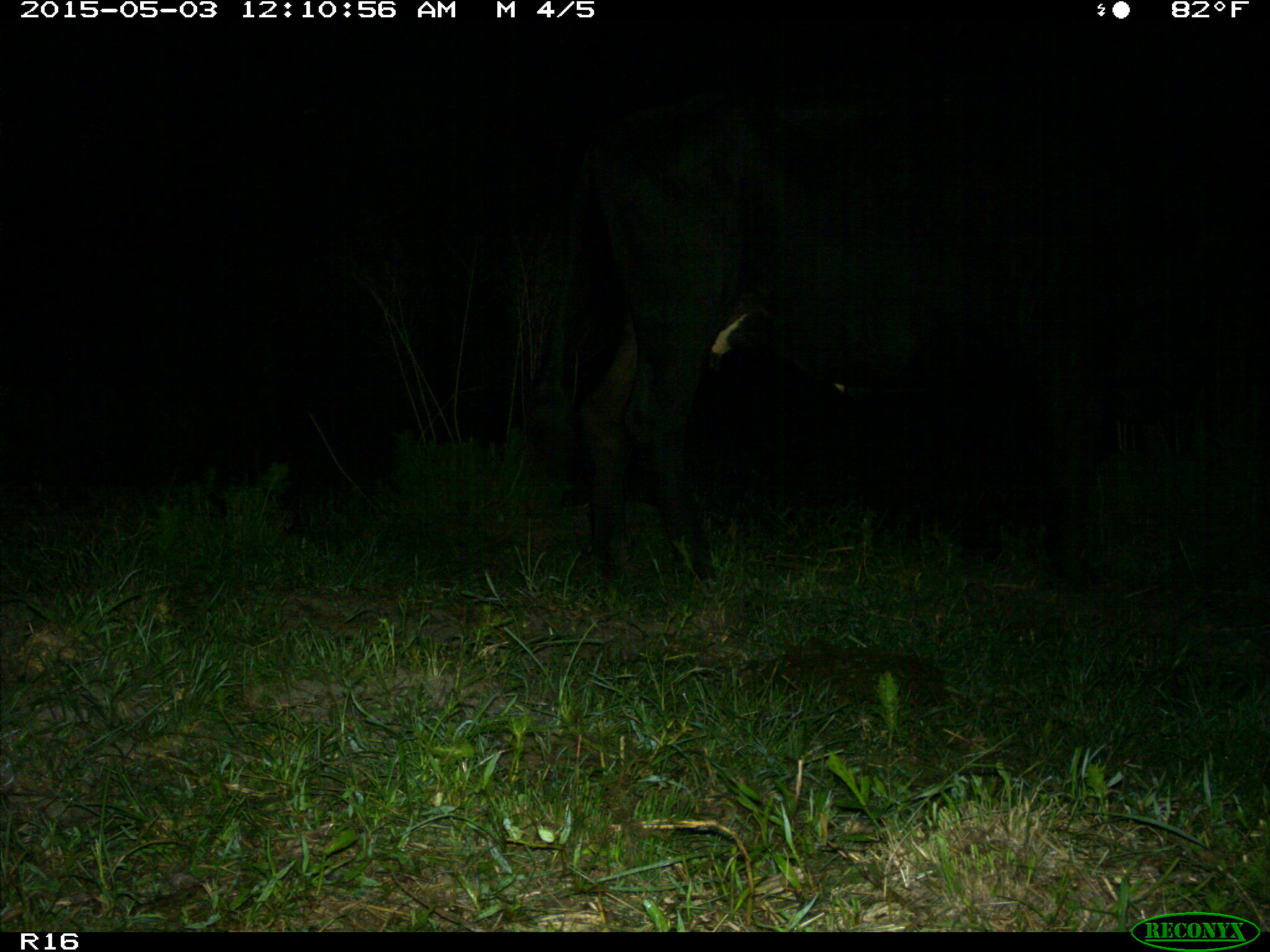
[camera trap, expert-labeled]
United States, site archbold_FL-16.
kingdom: Animalia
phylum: Chordata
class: Mammalia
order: Artiodactyla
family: Bovidae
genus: Bos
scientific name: Bos taurus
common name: domestic cow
Bos taurus (domestic cow).